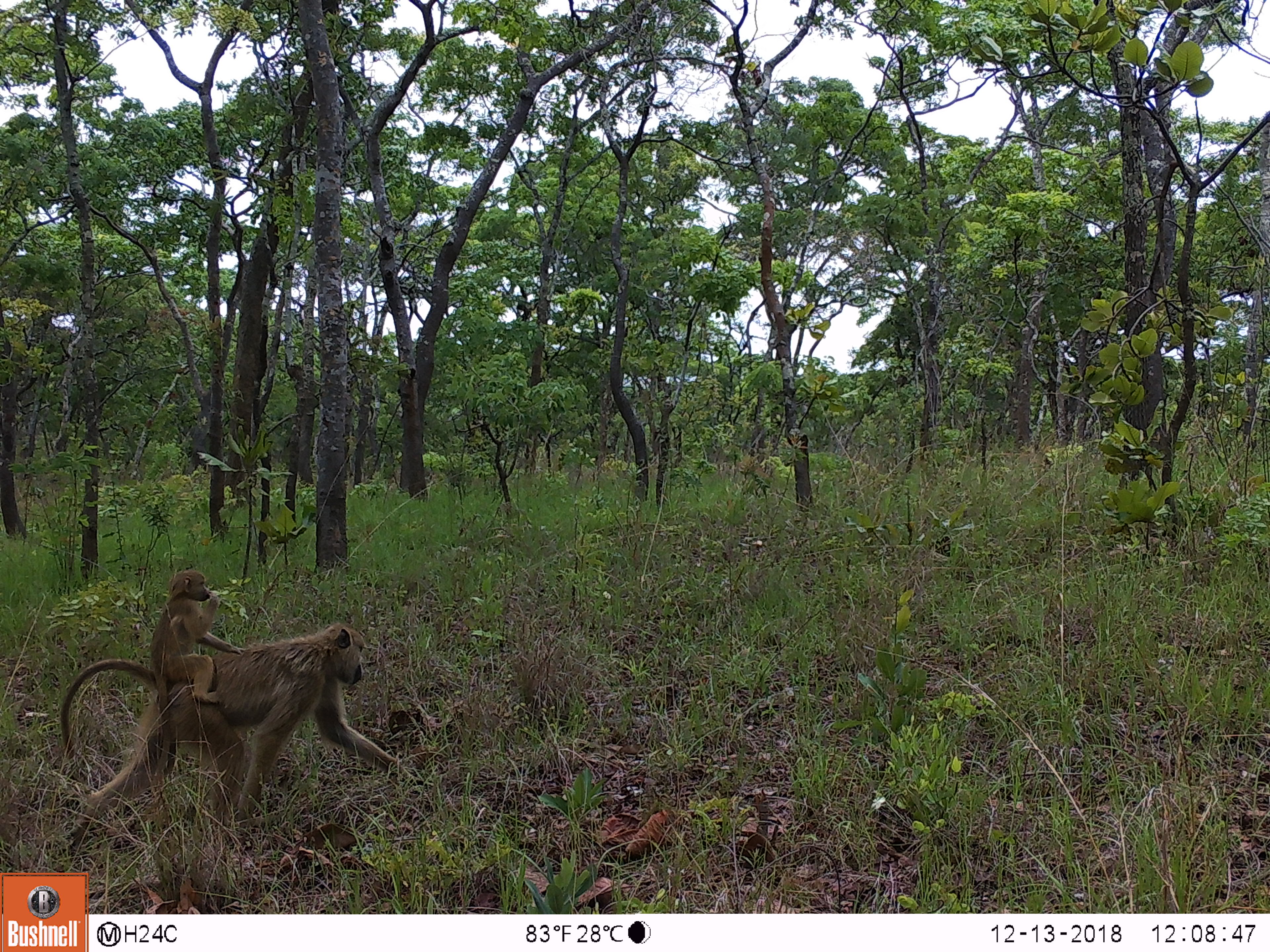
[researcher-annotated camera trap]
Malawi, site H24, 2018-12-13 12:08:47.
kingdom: Animalia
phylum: Chordata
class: Mammalia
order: Primates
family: Cercopithecidae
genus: Papio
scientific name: Papio cynocephalus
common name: yellow baboon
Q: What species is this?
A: Yellow baboon (Papio cynocephalus).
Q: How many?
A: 2.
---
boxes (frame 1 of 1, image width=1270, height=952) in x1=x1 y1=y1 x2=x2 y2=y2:
yellow baboon: x1=56 y1=621 x2=400 y2=846; x1=145 y1=569 x2=233 y2=654